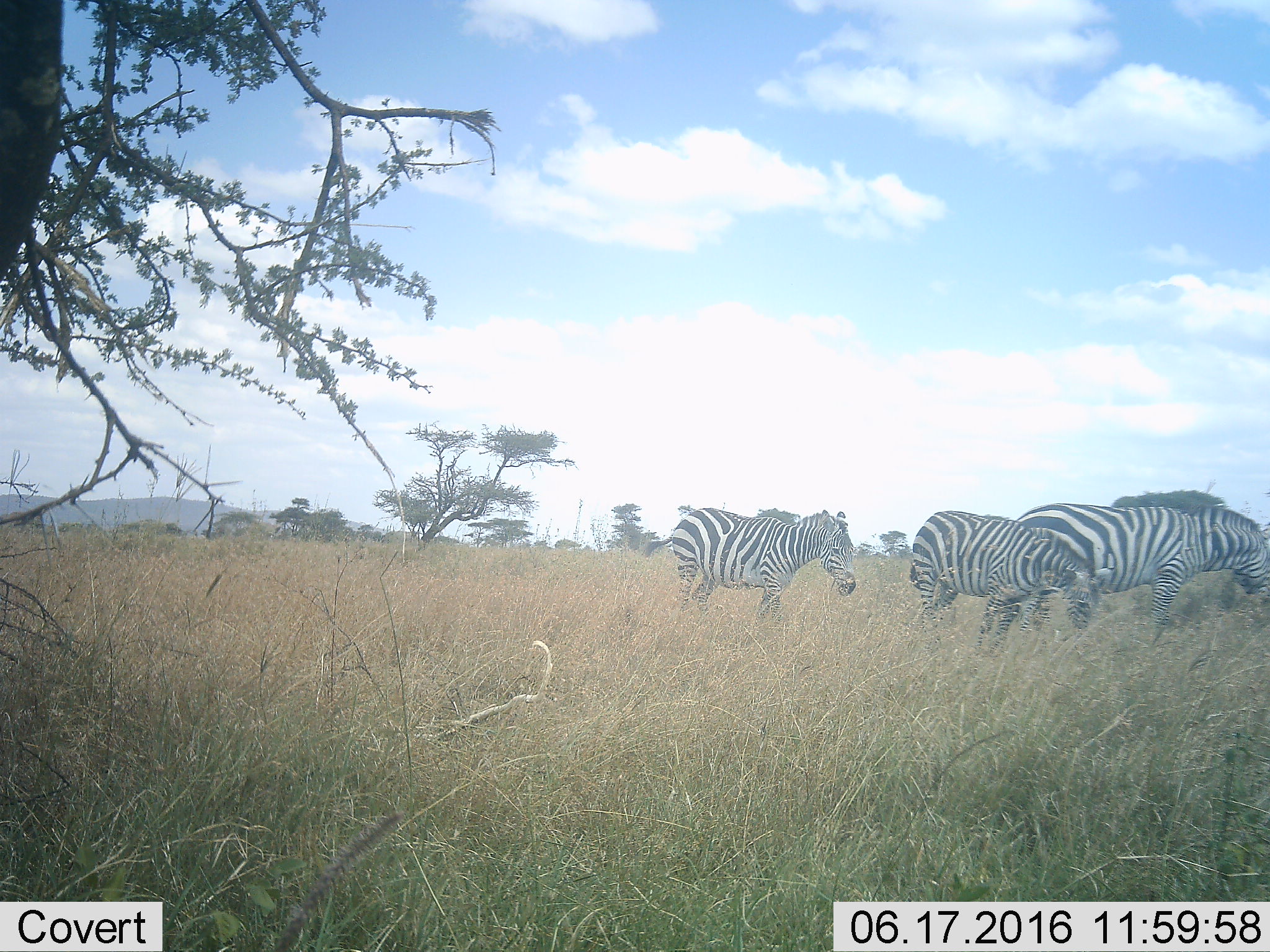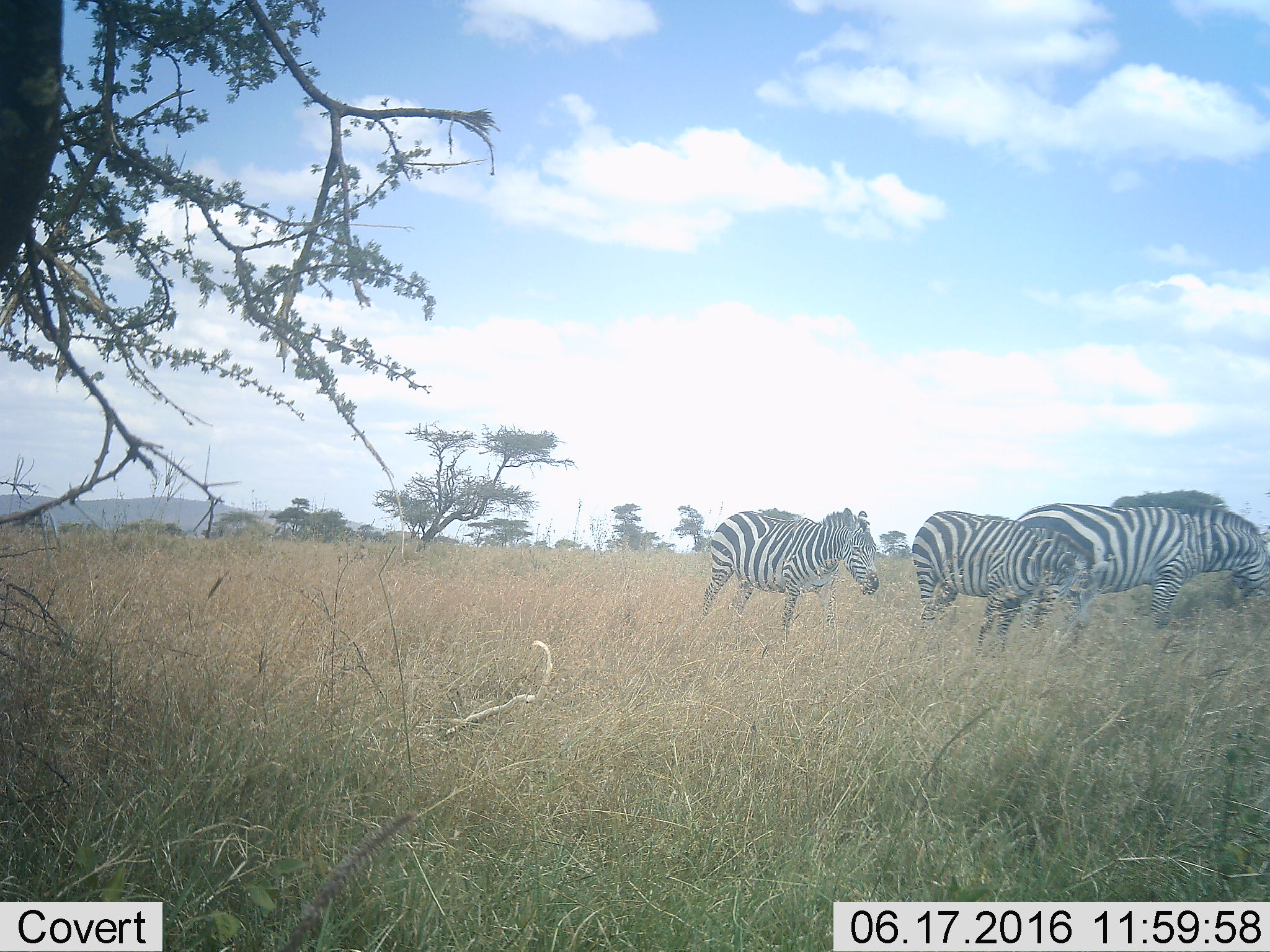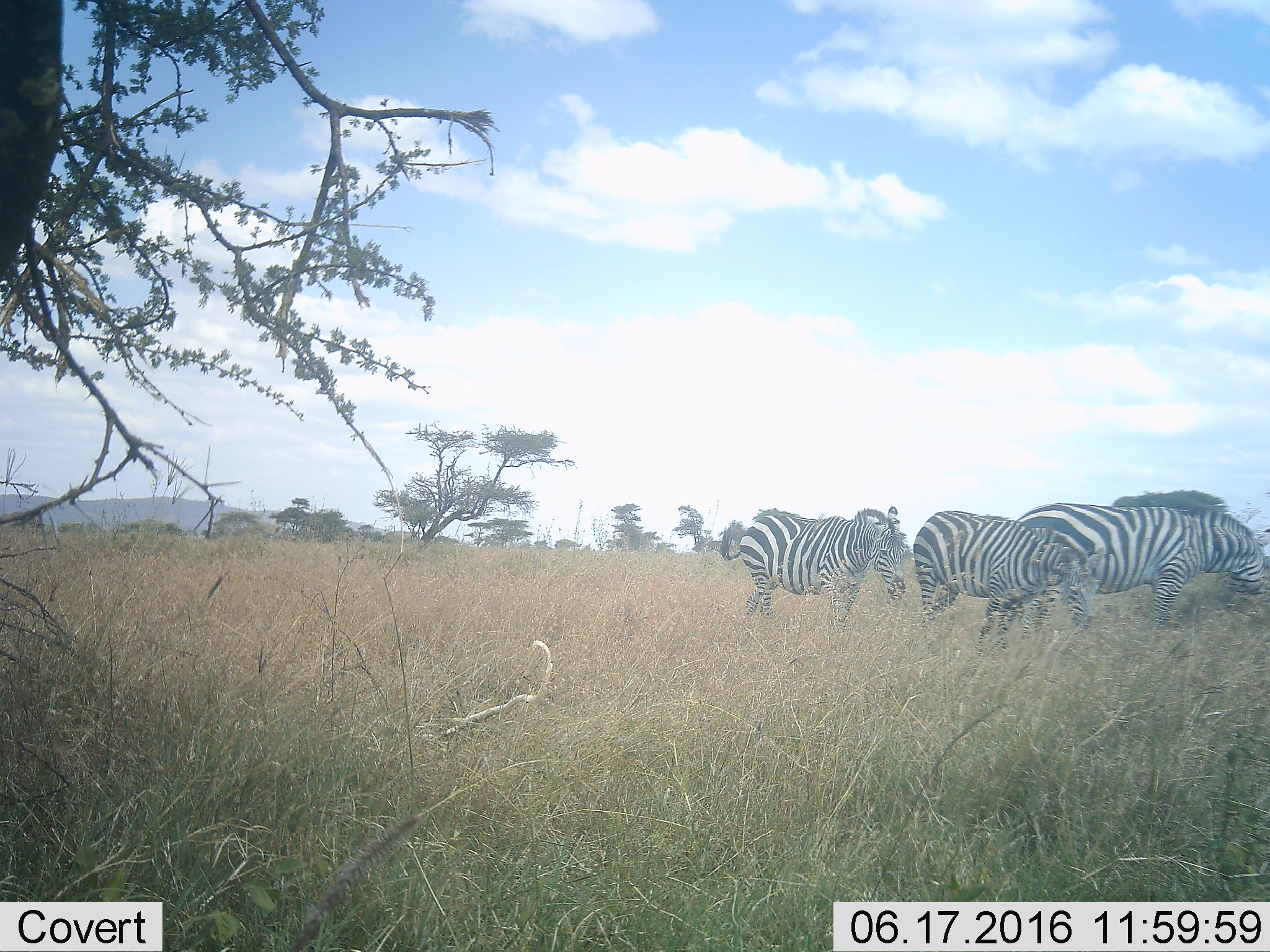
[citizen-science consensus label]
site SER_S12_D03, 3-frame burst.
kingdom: Animalia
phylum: Chordata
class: Mammalia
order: Perissodactyla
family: Equidae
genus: Equus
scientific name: Equus quagga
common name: plains zebra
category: zebraplains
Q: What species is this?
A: Zebraplains (plains zebra) (Equus quagga).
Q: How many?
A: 3.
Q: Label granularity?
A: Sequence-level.